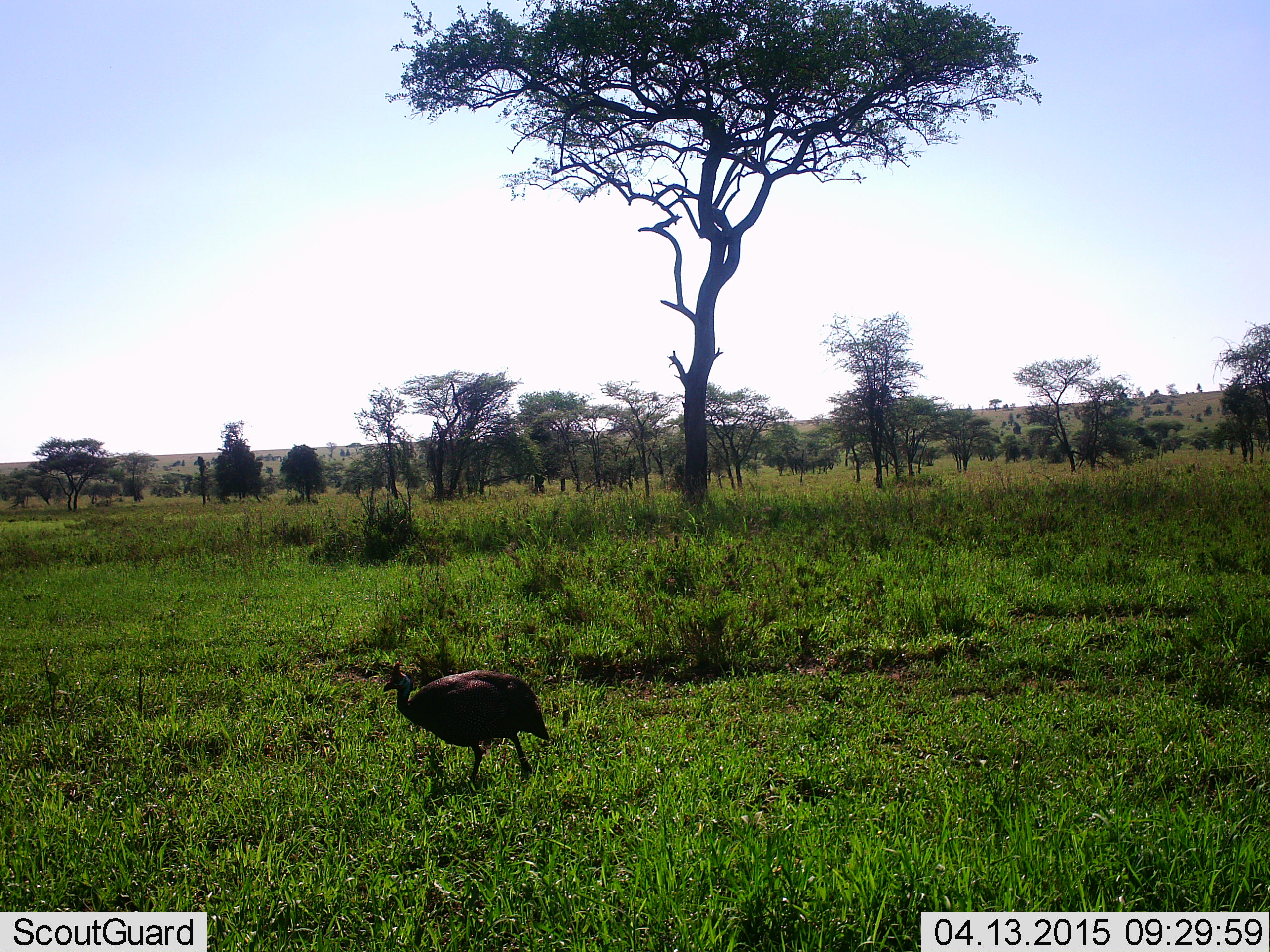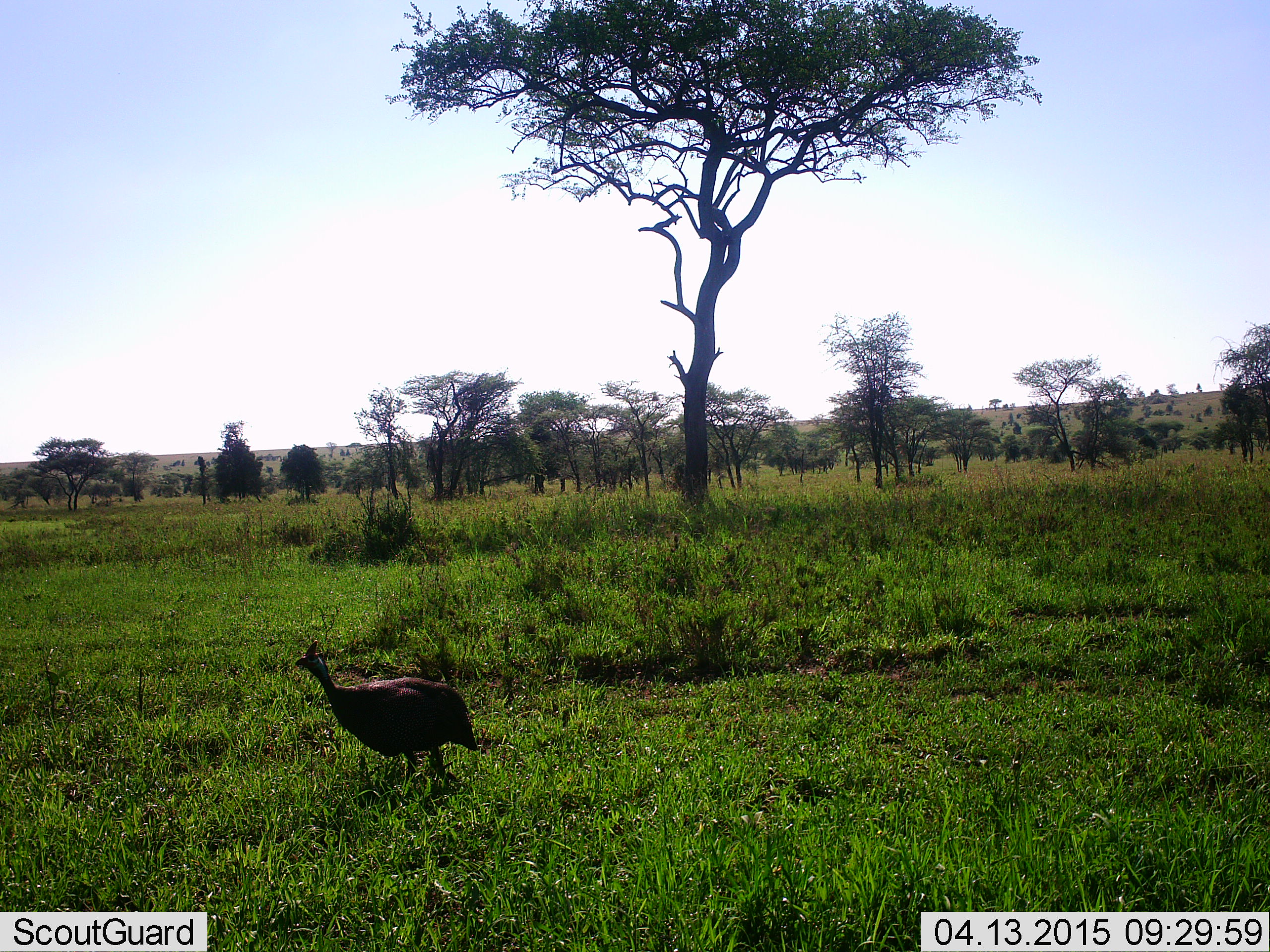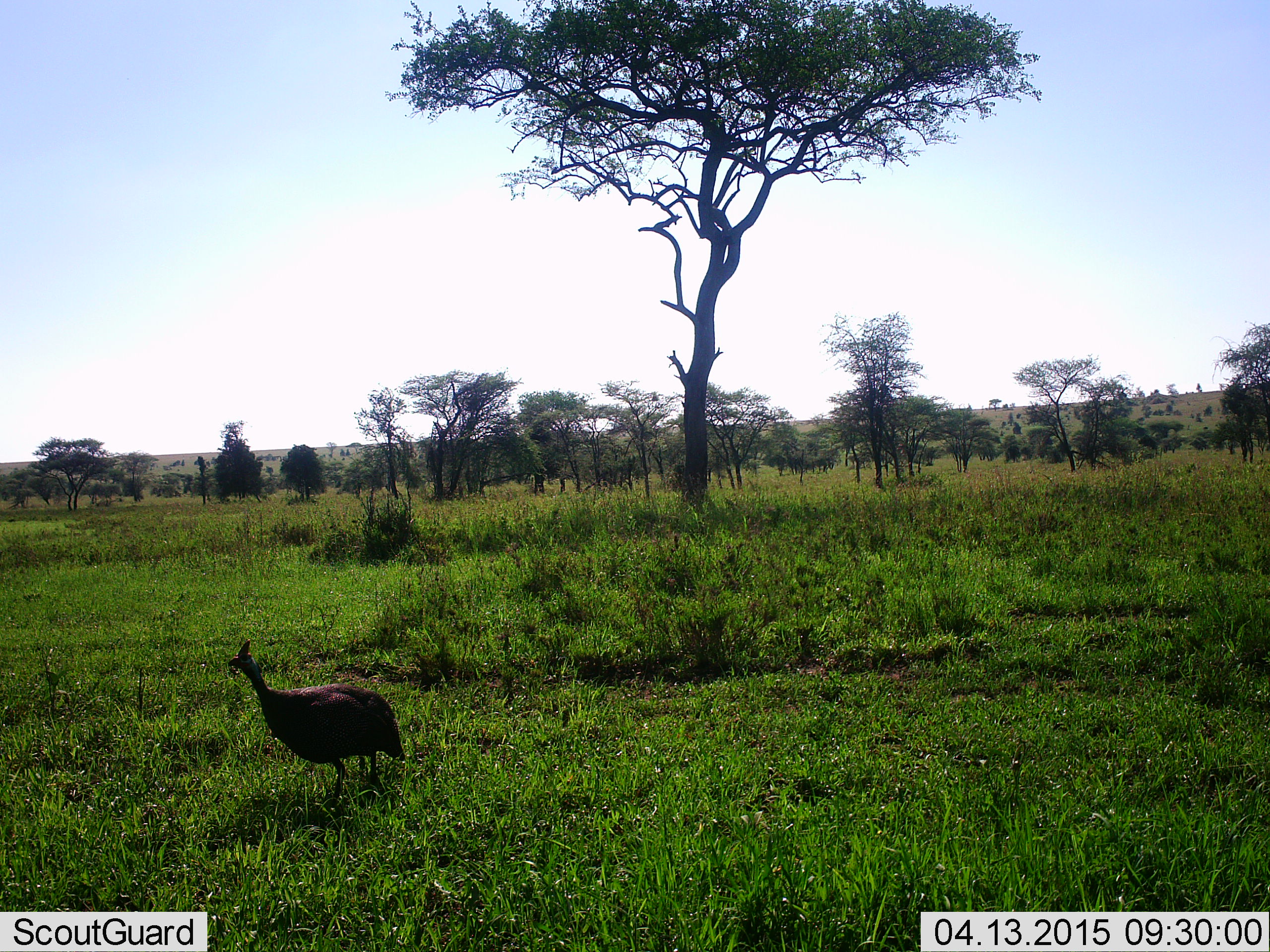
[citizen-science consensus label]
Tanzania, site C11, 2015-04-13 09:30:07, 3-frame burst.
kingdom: Animalia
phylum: Chordata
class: Aves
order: Galliformes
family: Numididae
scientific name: Numididae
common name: guinea fowl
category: guineafowl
Guineafowl (guinea fowl) (Numididae), count 1. Behavior (volunteer vote fractions): standing 22%, resting 0%, moving 78%, interacting 0%. Young present (vote fraction): 0%. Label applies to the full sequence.